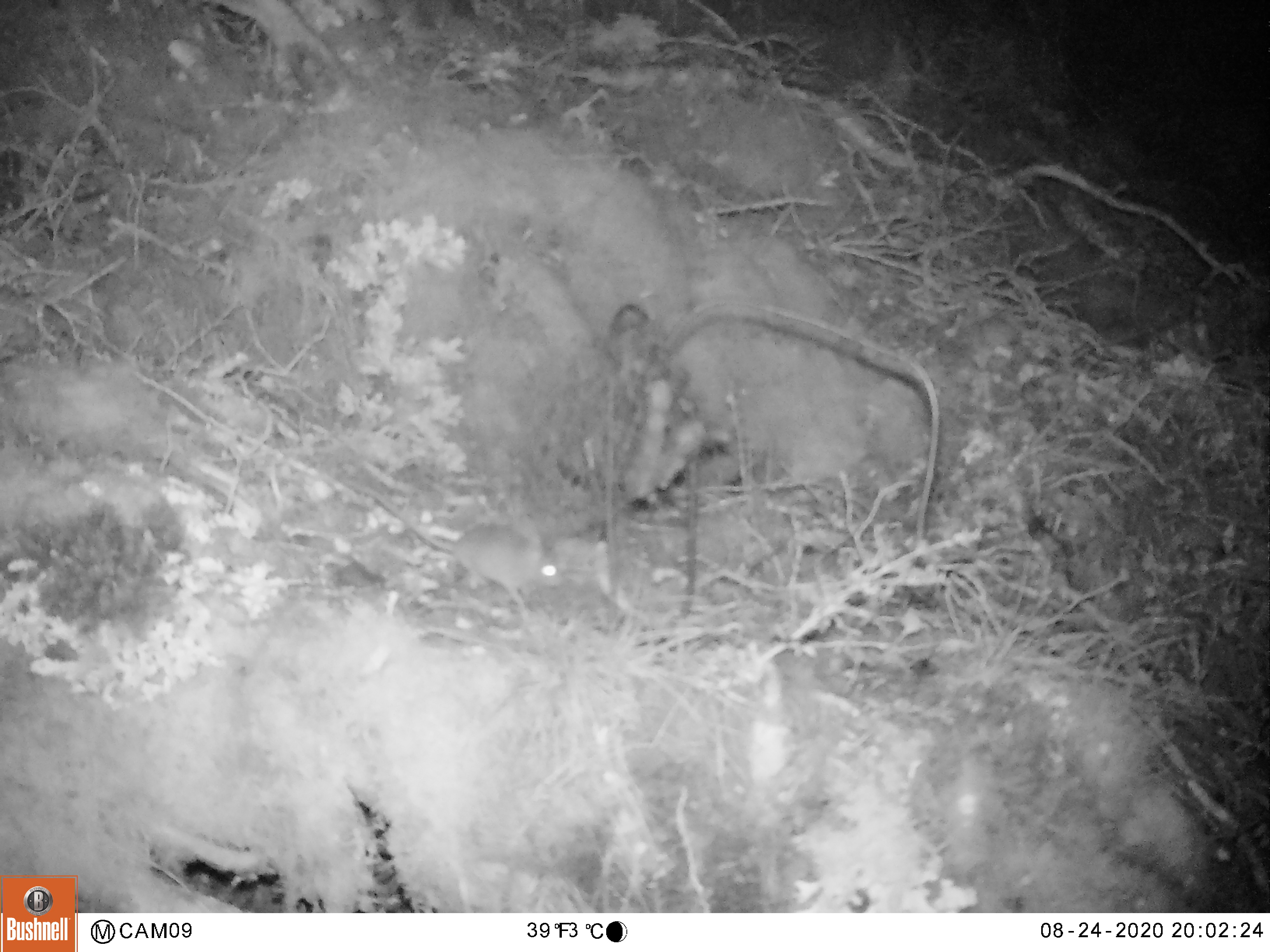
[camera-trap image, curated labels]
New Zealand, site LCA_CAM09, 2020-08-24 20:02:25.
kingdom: Animalia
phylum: Chordata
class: Mammalia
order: Rodentia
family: Muridae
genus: Mus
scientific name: Mus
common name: mouse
Mouse (Mus).